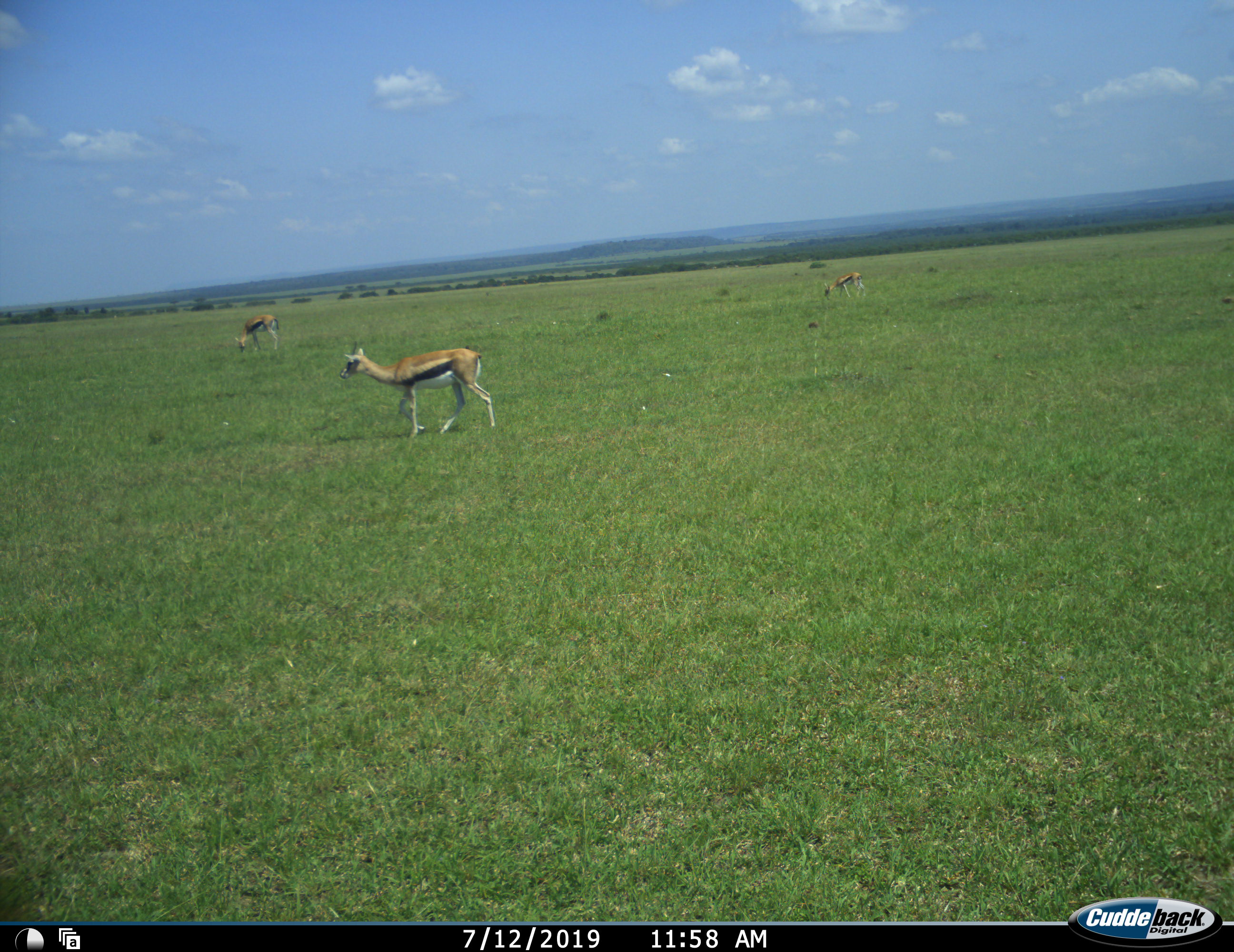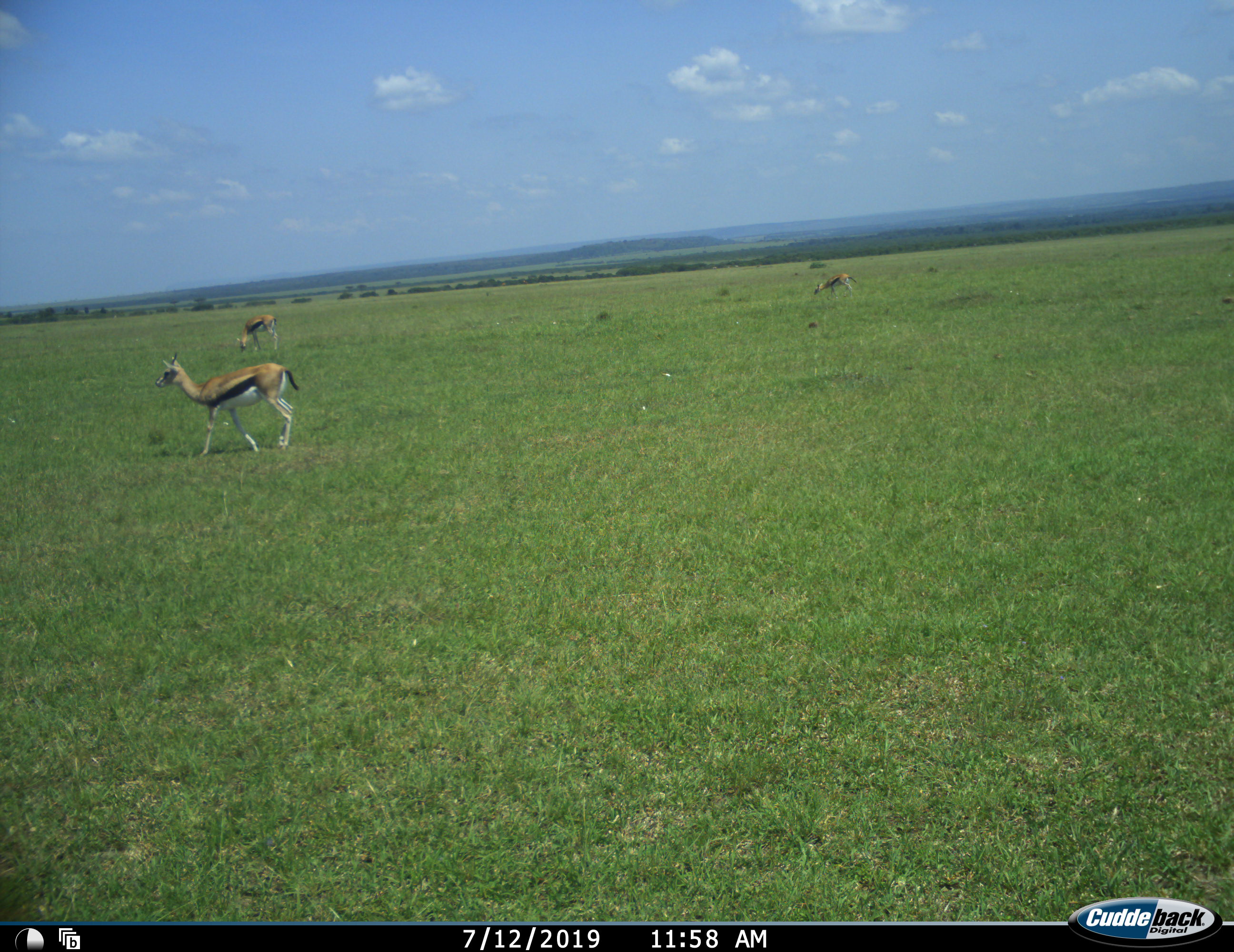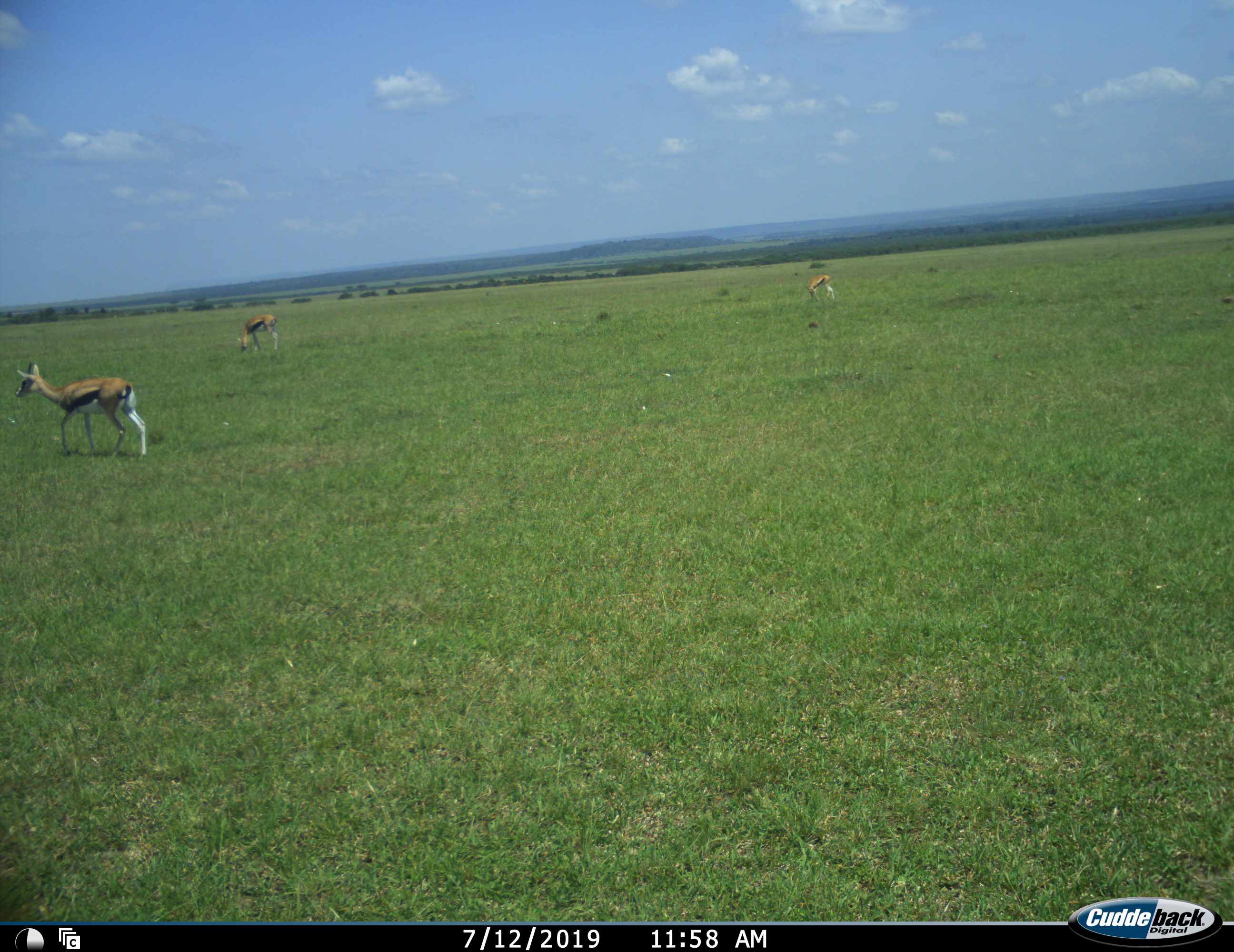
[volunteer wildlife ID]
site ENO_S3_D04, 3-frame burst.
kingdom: Animalia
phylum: Chordata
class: Mammalia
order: Artiodactyla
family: Bovidae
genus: Eudorcas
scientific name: Eudorcas thomsonii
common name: thomson's gazelle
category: gazellethomsons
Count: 3.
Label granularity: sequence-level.